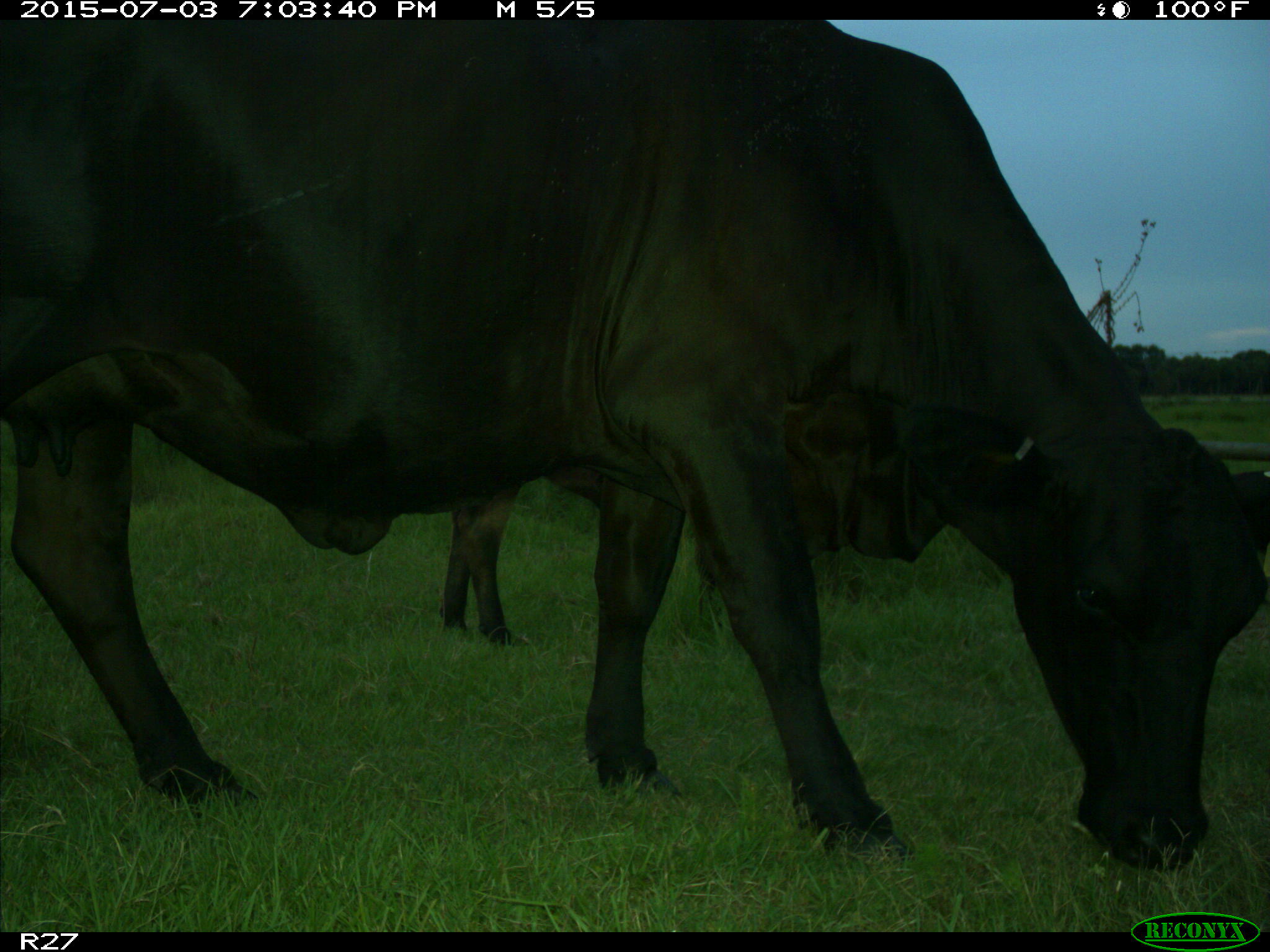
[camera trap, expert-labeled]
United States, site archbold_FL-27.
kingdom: Animalia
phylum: Chordata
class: Mammalia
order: Artiodactyla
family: Bovidae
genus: Bos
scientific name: Bos taurus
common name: domestic cow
Bos taurus (domestic cow).